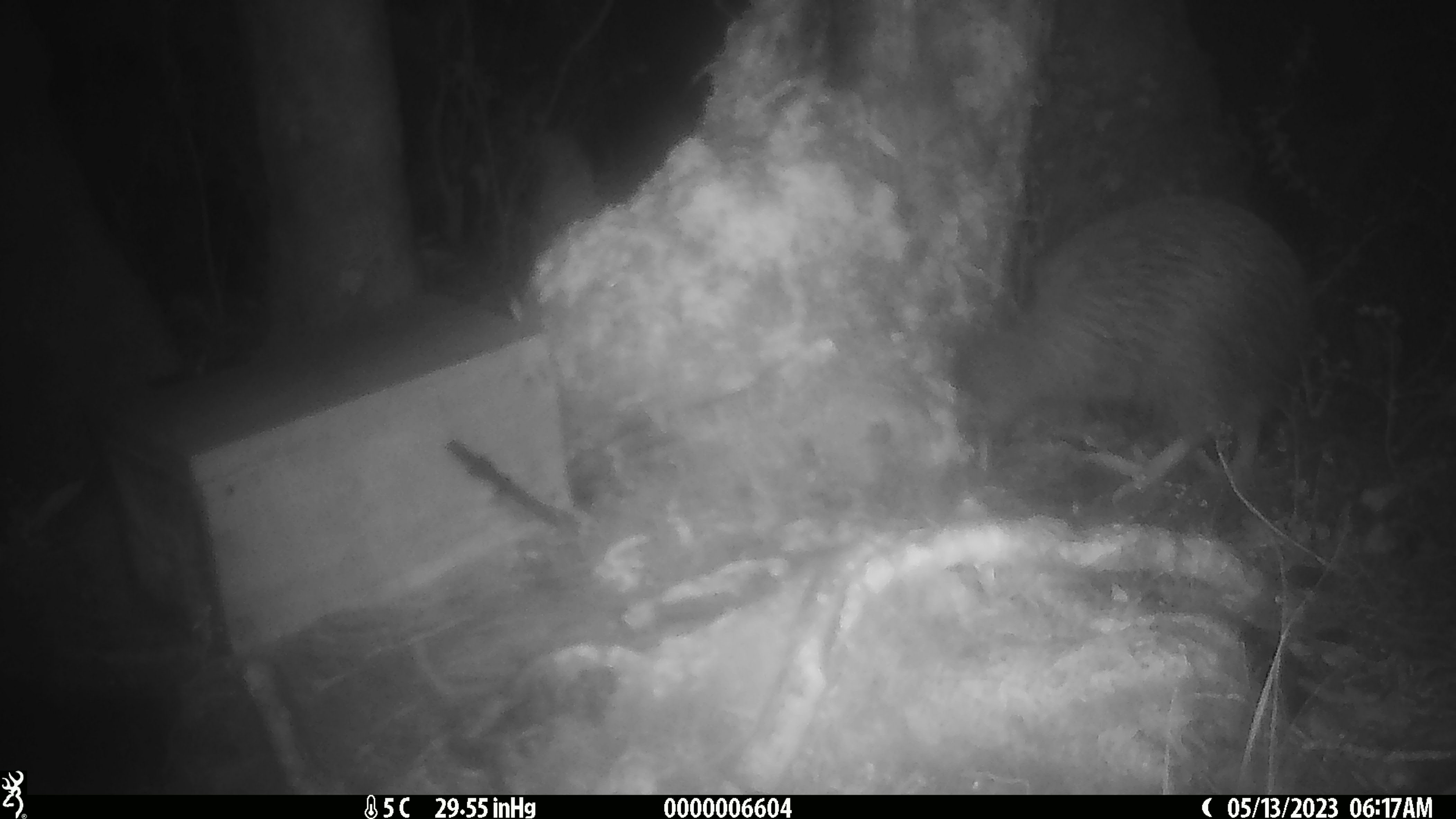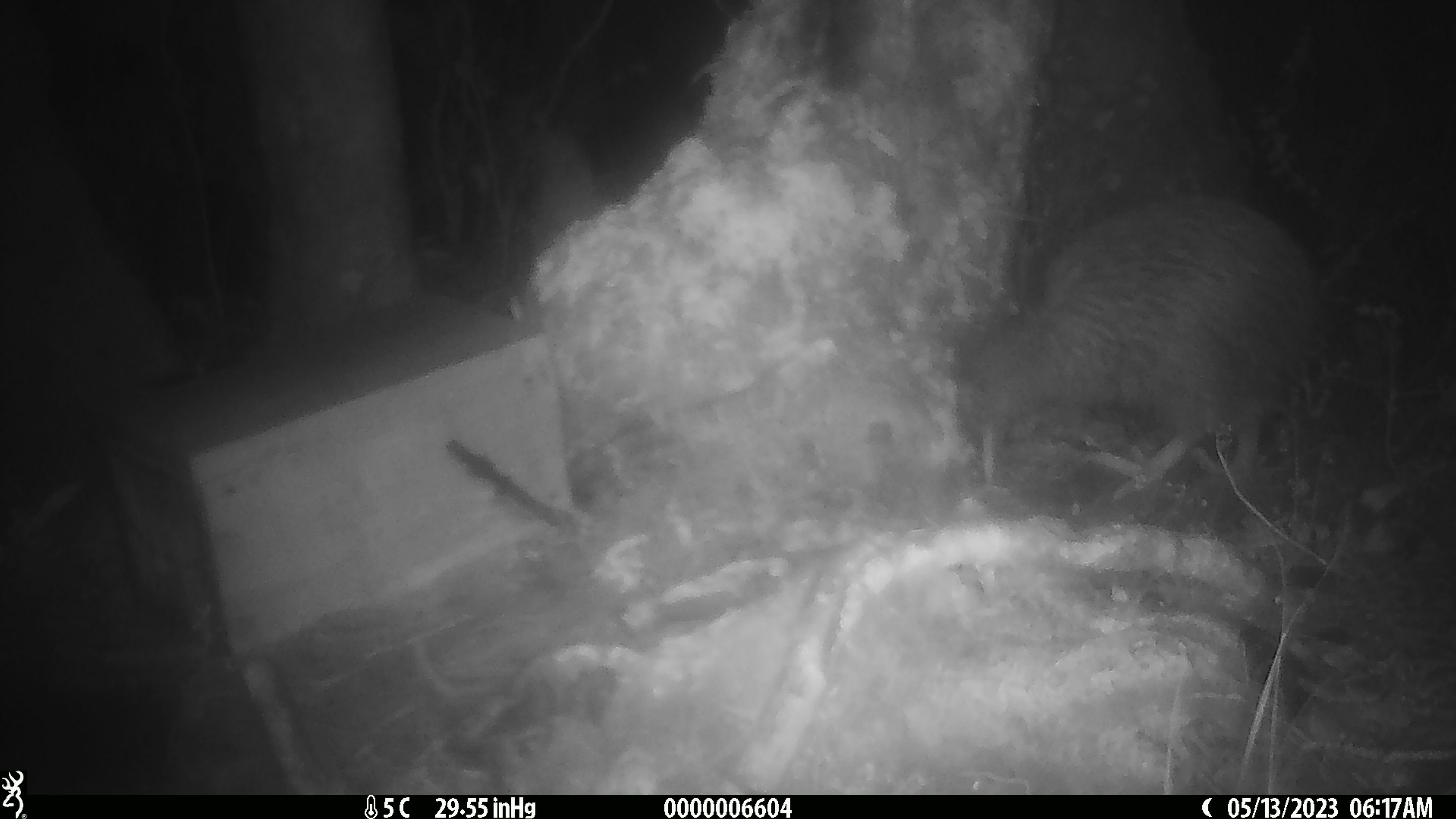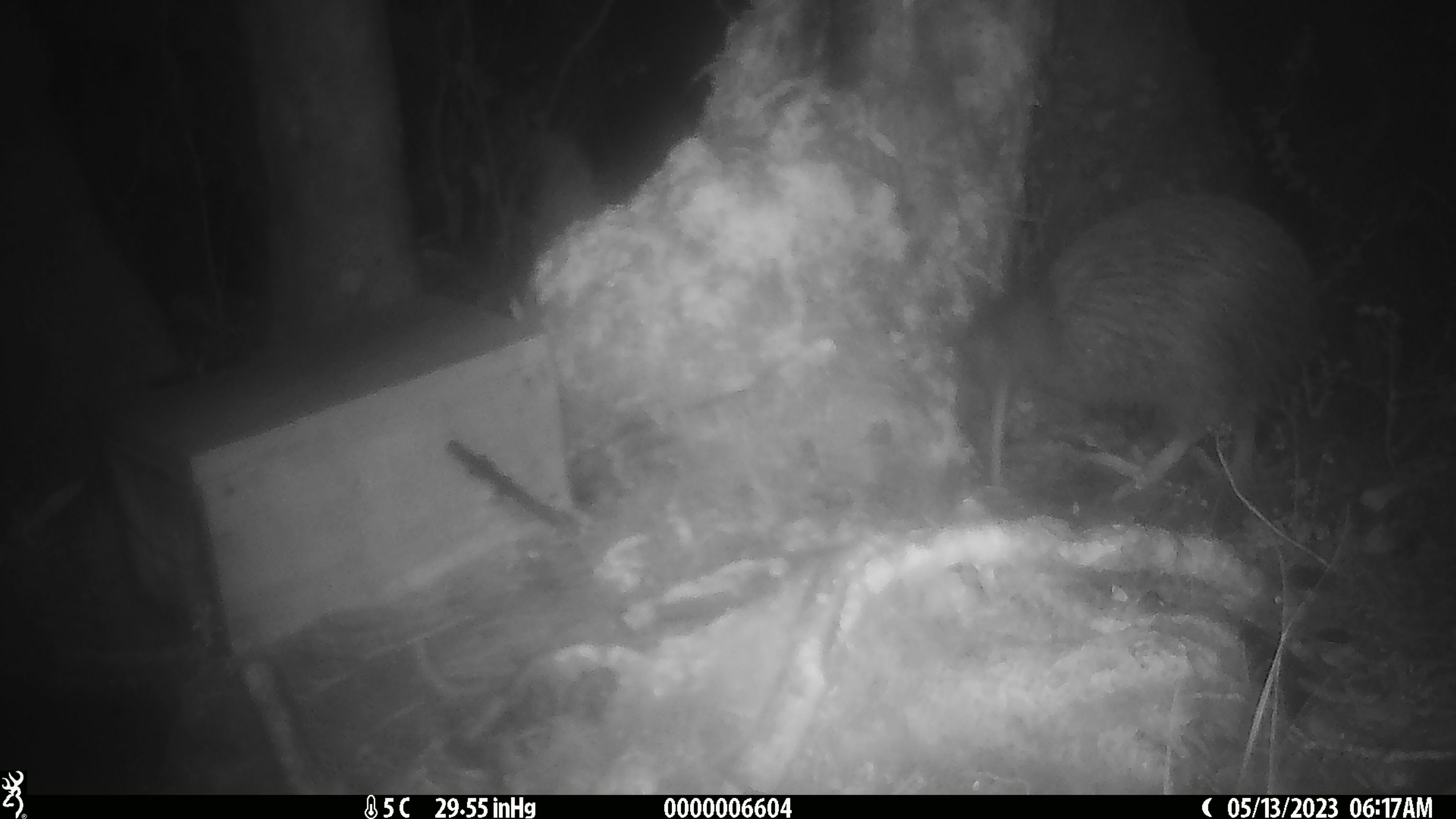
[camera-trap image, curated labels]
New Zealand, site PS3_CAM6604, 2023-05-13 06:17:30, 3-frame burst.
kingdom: Animalia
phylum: Chordata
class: Aves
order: Apterygiformes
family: Apterygidae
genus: Apteryx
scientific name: Apteryx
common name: kiwi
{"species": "kiwi (Apteryx)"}